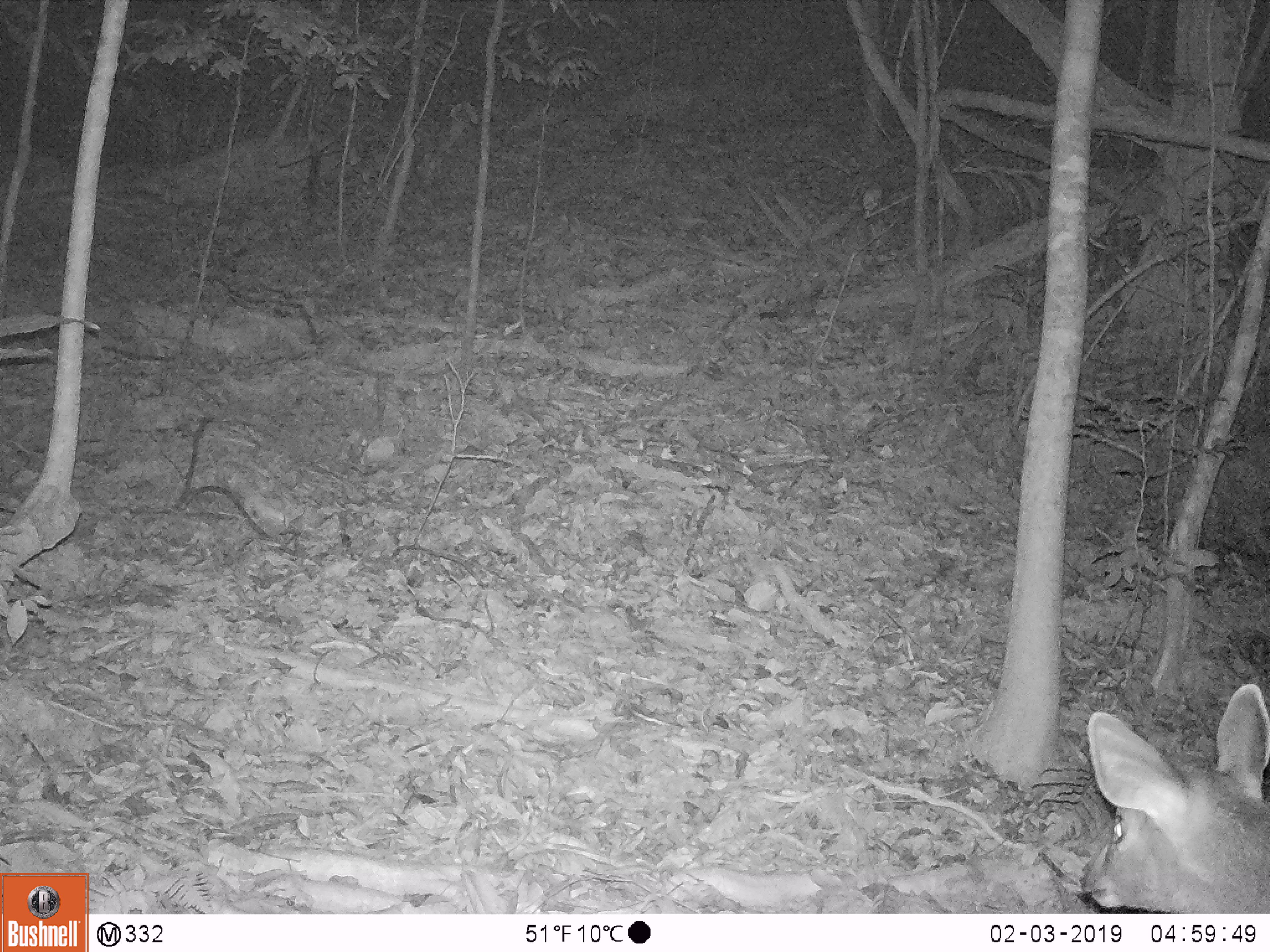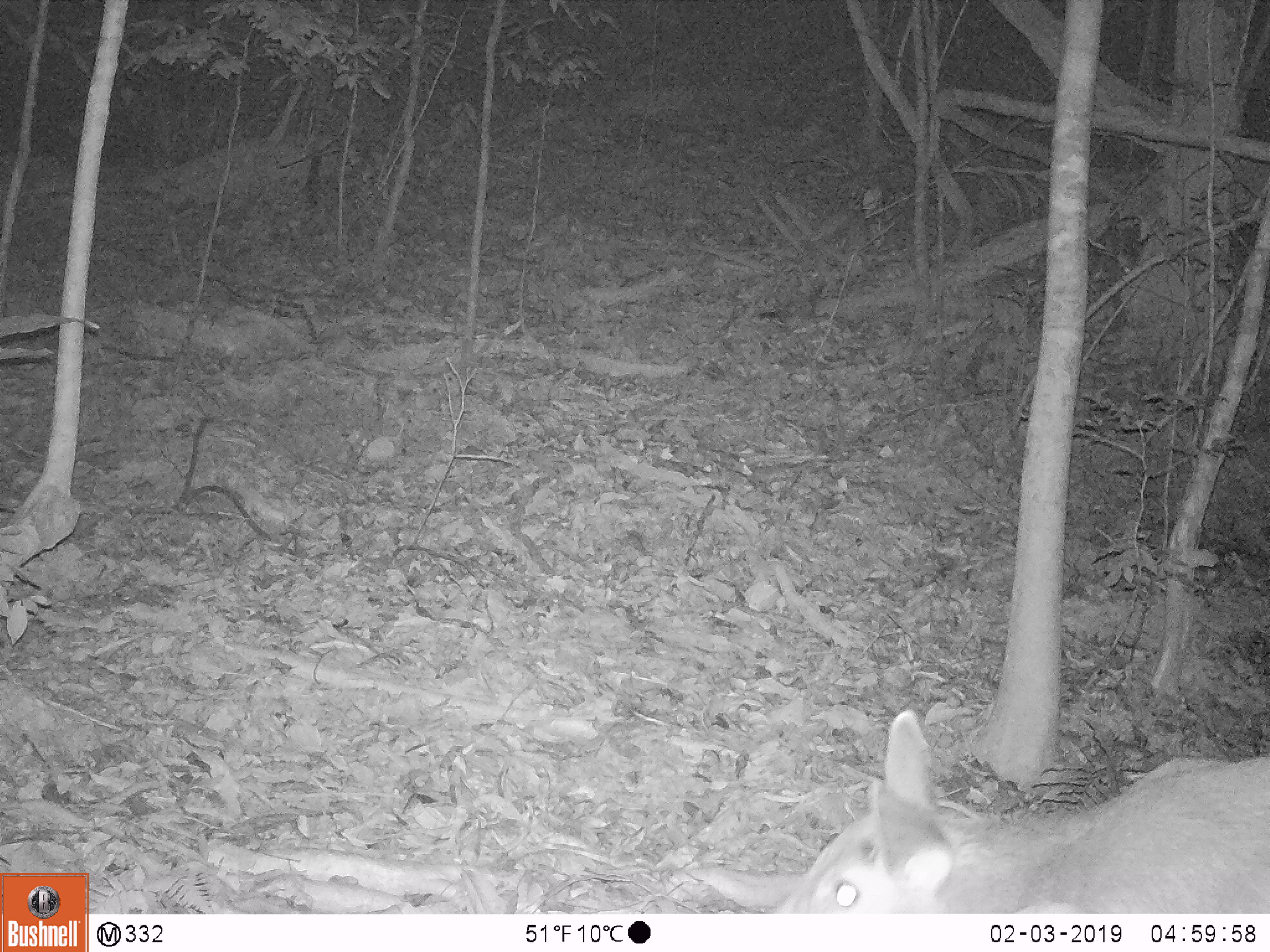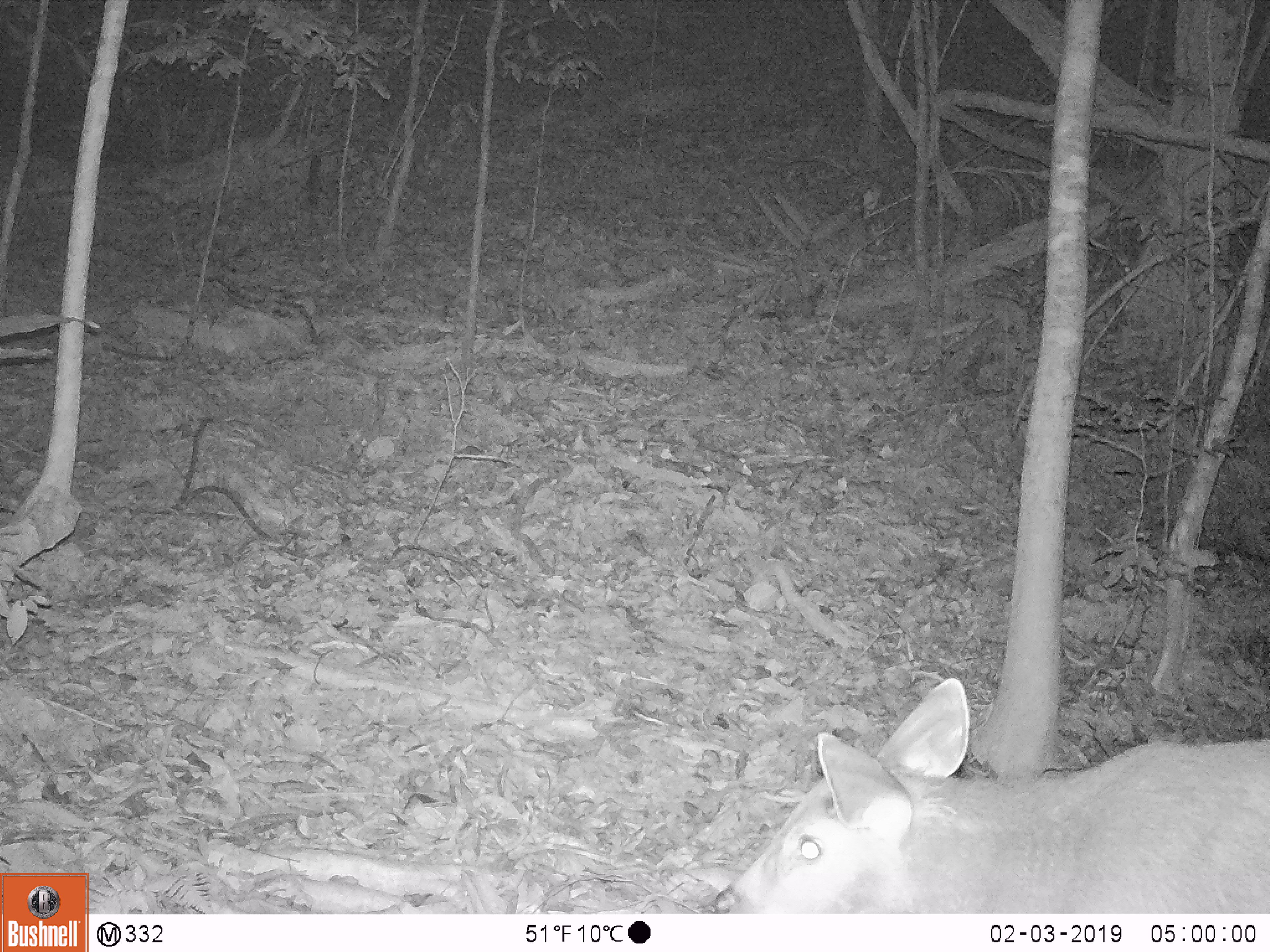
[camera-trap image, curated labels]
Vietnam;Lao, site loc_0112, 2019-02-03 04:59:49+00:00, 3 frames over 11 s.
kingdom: Animalia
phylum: Chordata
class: Mammalia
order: Artiodactyla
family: Cervidae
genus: Rusa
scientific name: Rusa unicolor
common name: sambar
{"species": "sambar (Rusa unicolor)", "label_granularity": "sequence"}